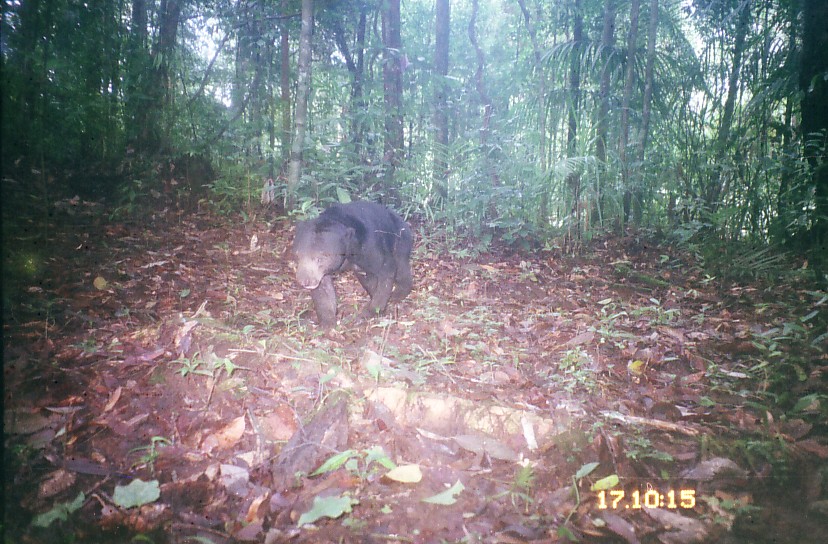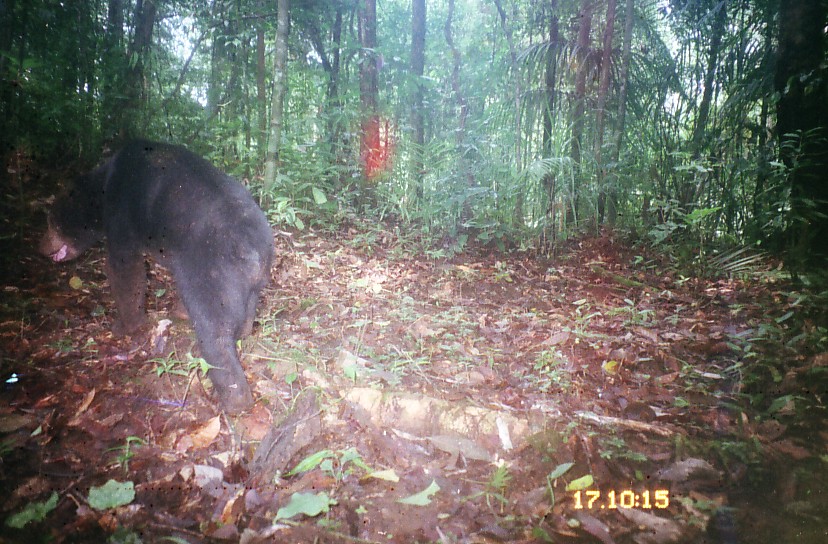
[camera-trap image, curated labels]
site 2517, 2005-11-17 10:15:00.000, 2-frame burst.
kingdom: Animalia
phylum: Chordata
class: Mammalia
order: Carnivora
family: Ursidae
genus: Helarctos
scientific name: Helarctos malayanus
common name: sun bear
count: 1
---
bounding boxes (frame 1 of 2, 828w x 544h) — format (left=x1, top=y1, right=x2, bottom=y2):
helarctos malayanus: (left=288, top=201, right=415, bottom=335)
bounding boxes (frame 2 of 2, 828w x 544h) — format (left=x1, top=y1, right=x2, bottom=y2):
helarctos malayanus: (left=38, top=137, right=277, bottom=417)